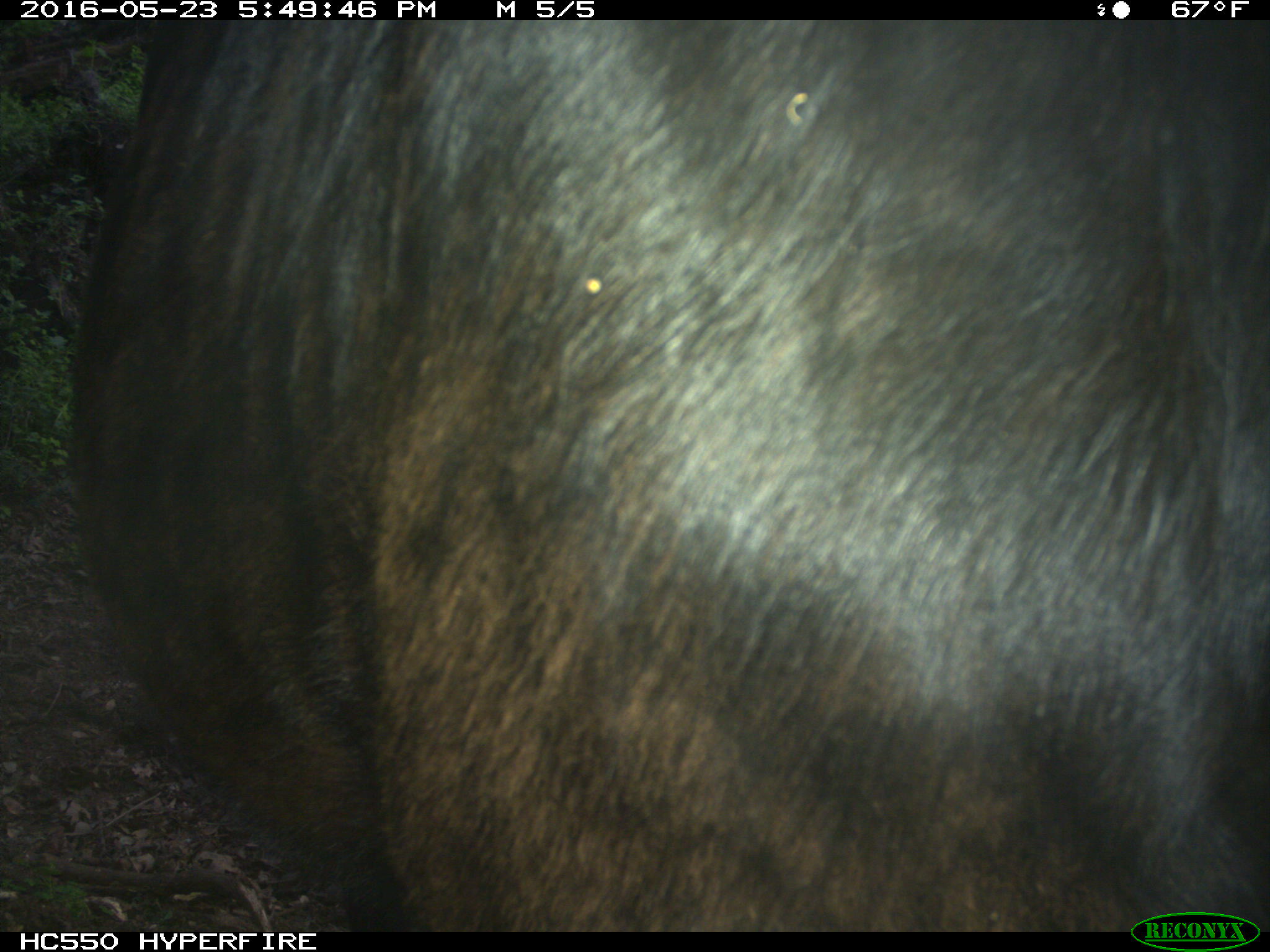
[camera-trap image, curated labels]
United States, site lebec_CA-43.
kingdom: Animalia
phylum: Chordata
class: Mammalia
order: Artiodactyla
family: Bovidae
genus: Bos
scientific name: Bos taurus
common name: domestic cow